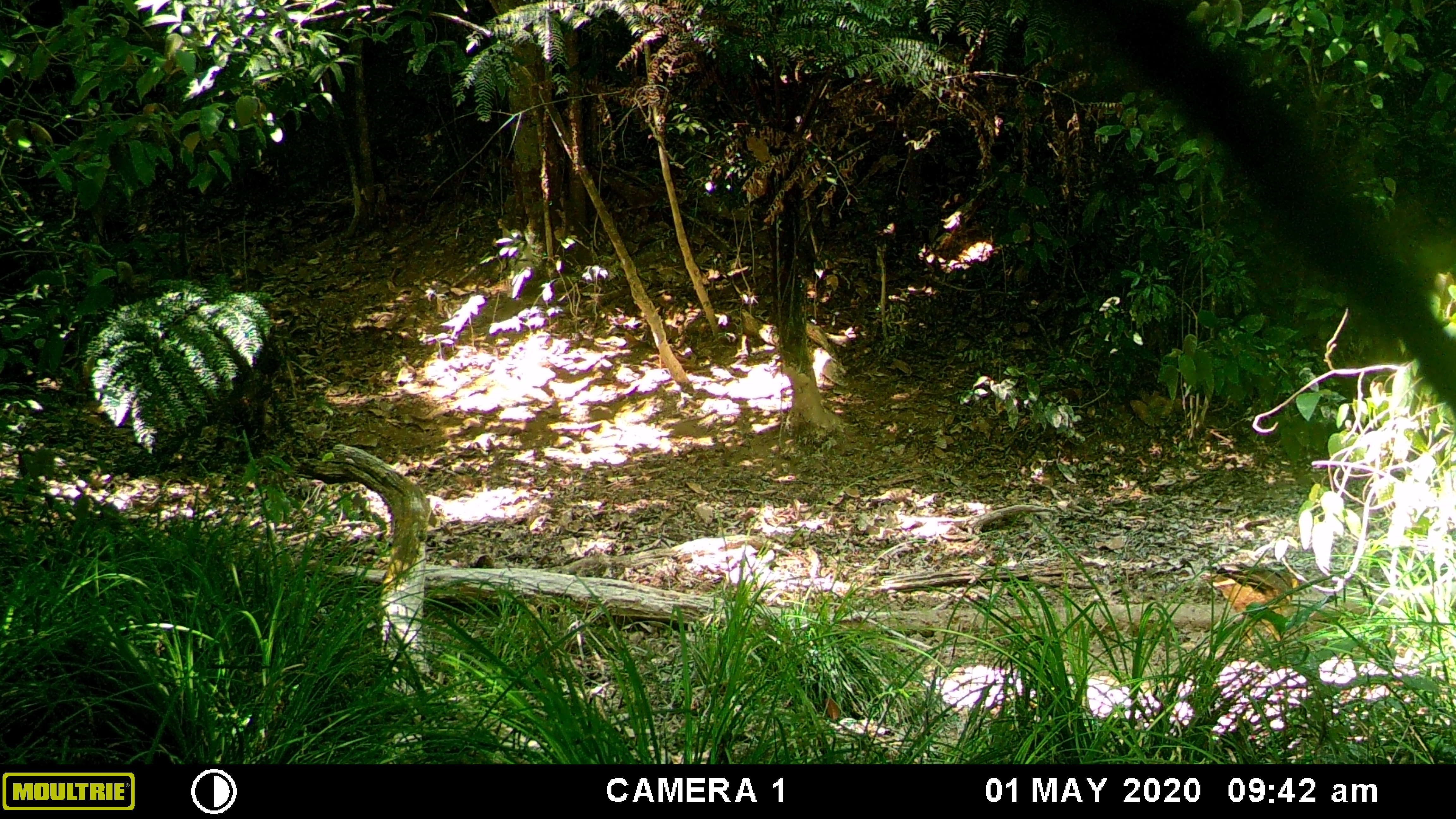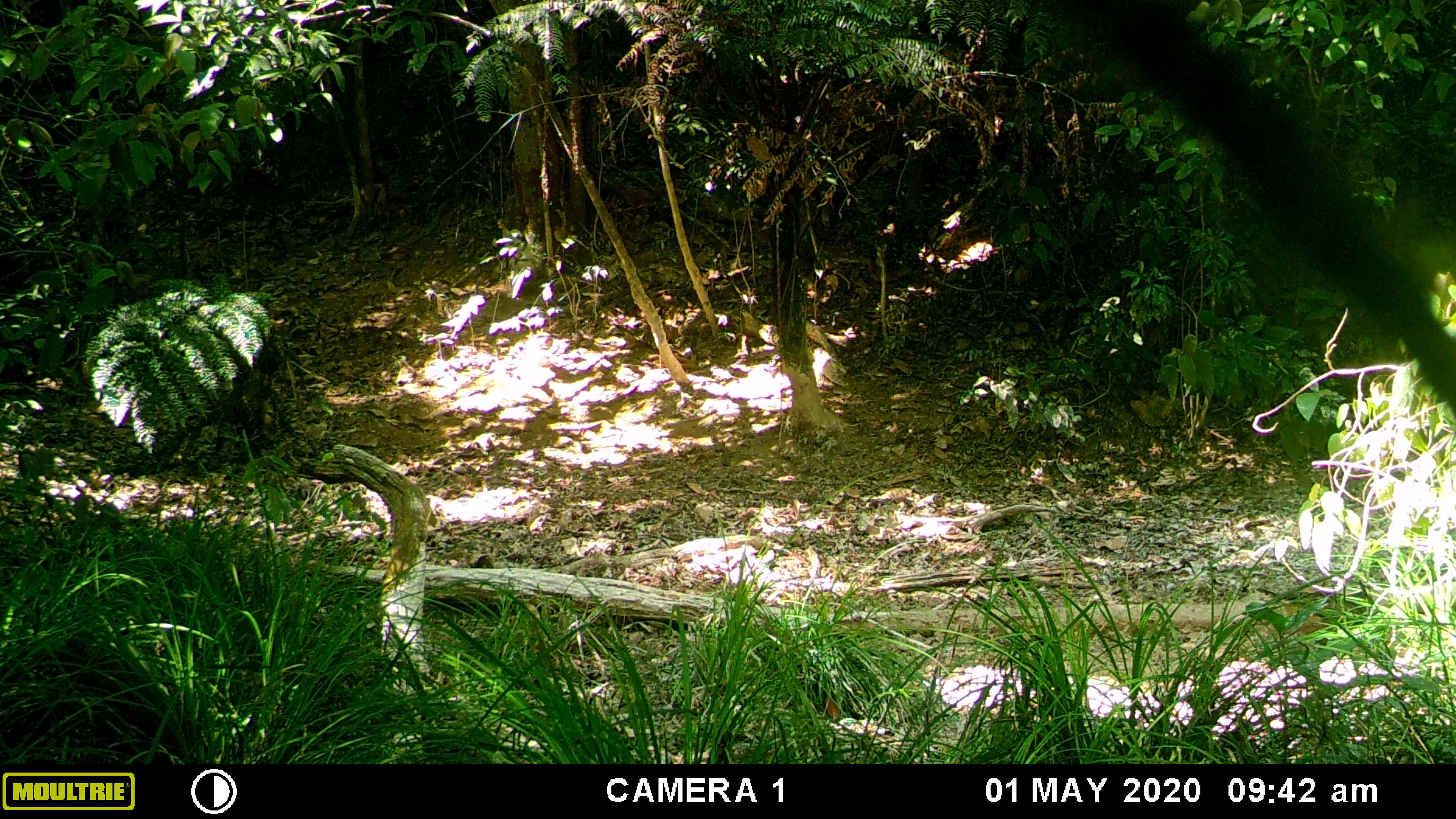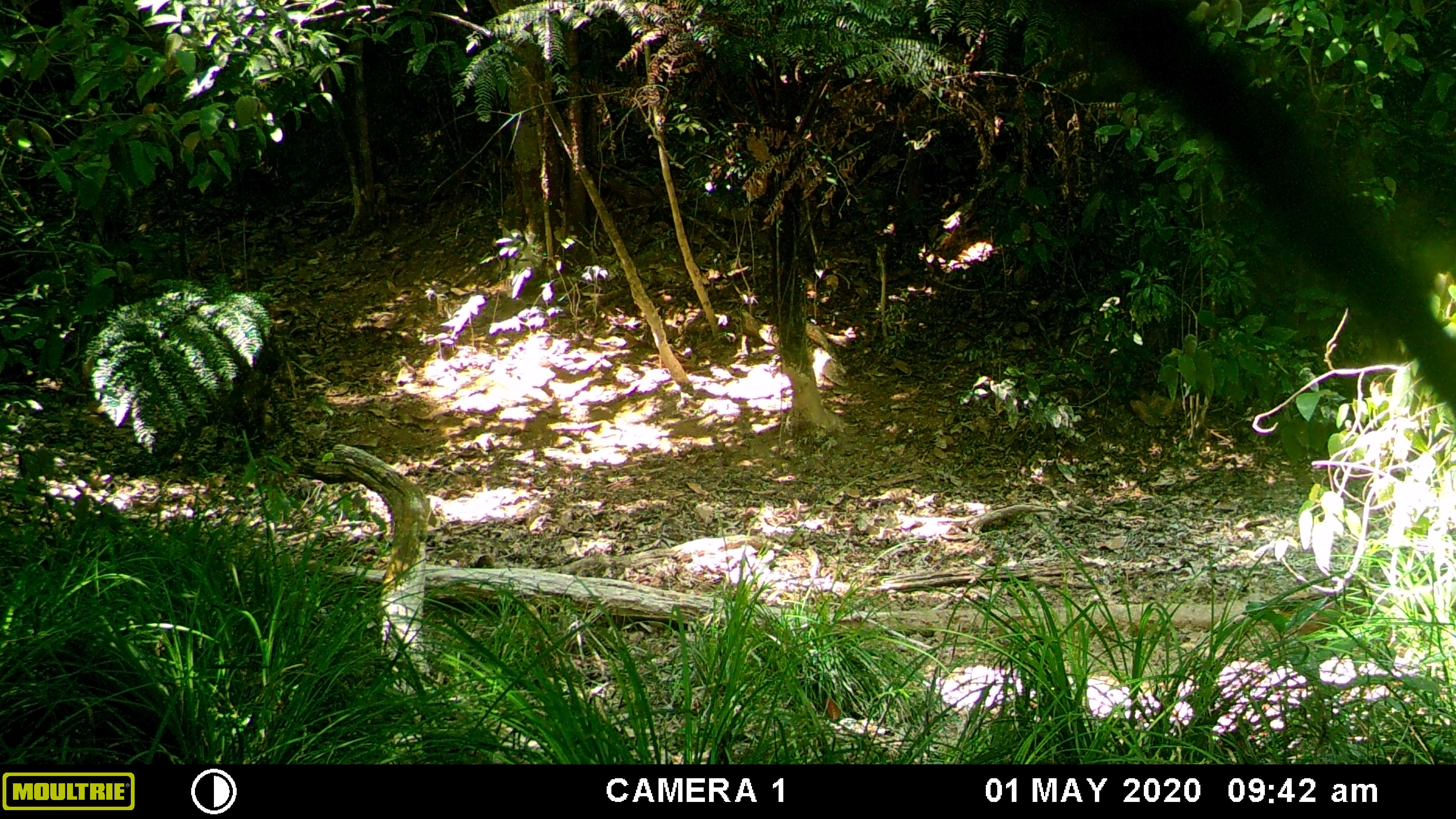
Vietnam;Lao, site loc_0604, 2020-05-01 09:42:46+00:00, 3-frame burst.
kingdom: Animalia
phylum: Chordata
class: Aves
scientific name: Aves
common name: bird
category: unidentified bird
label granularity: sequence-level